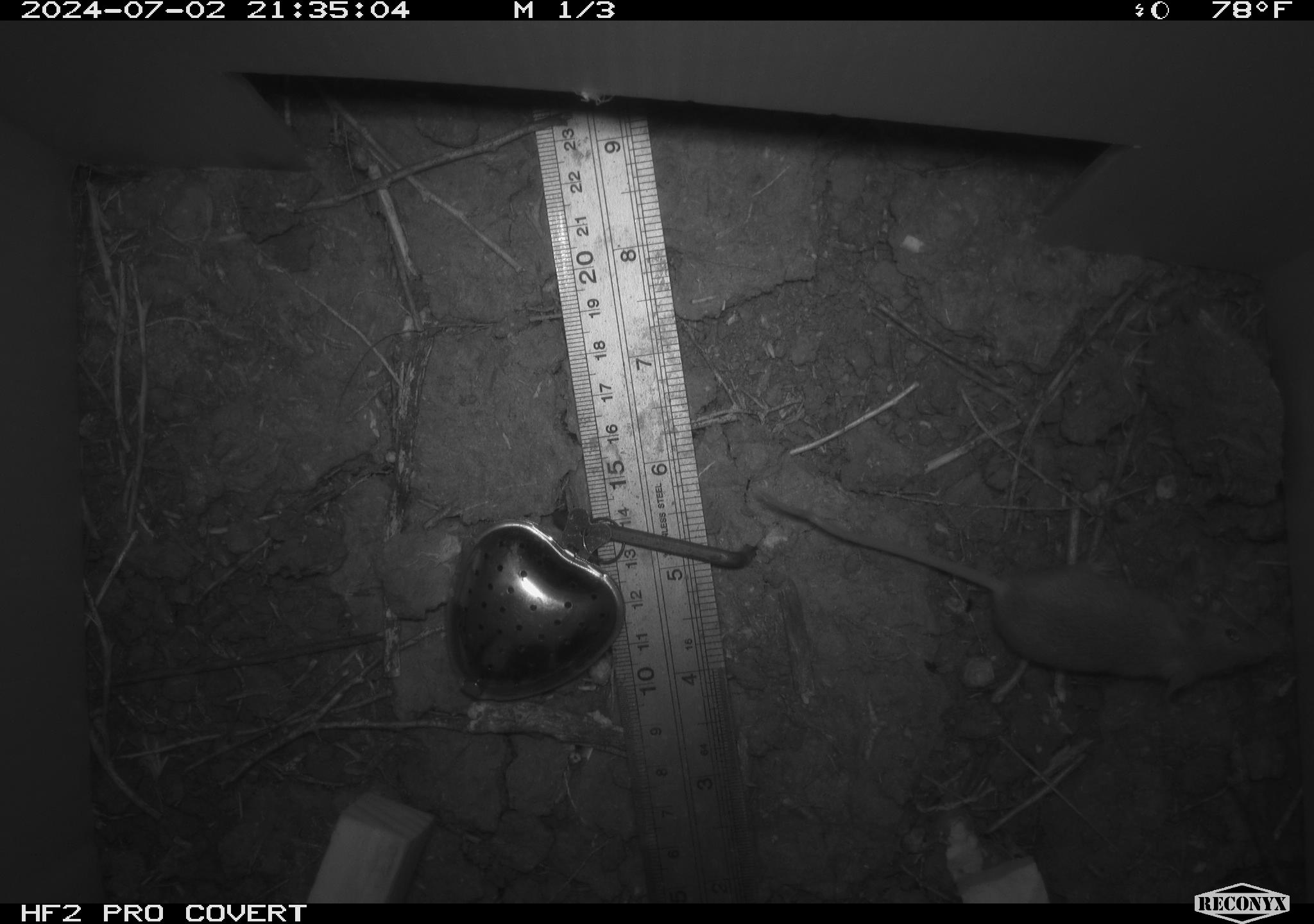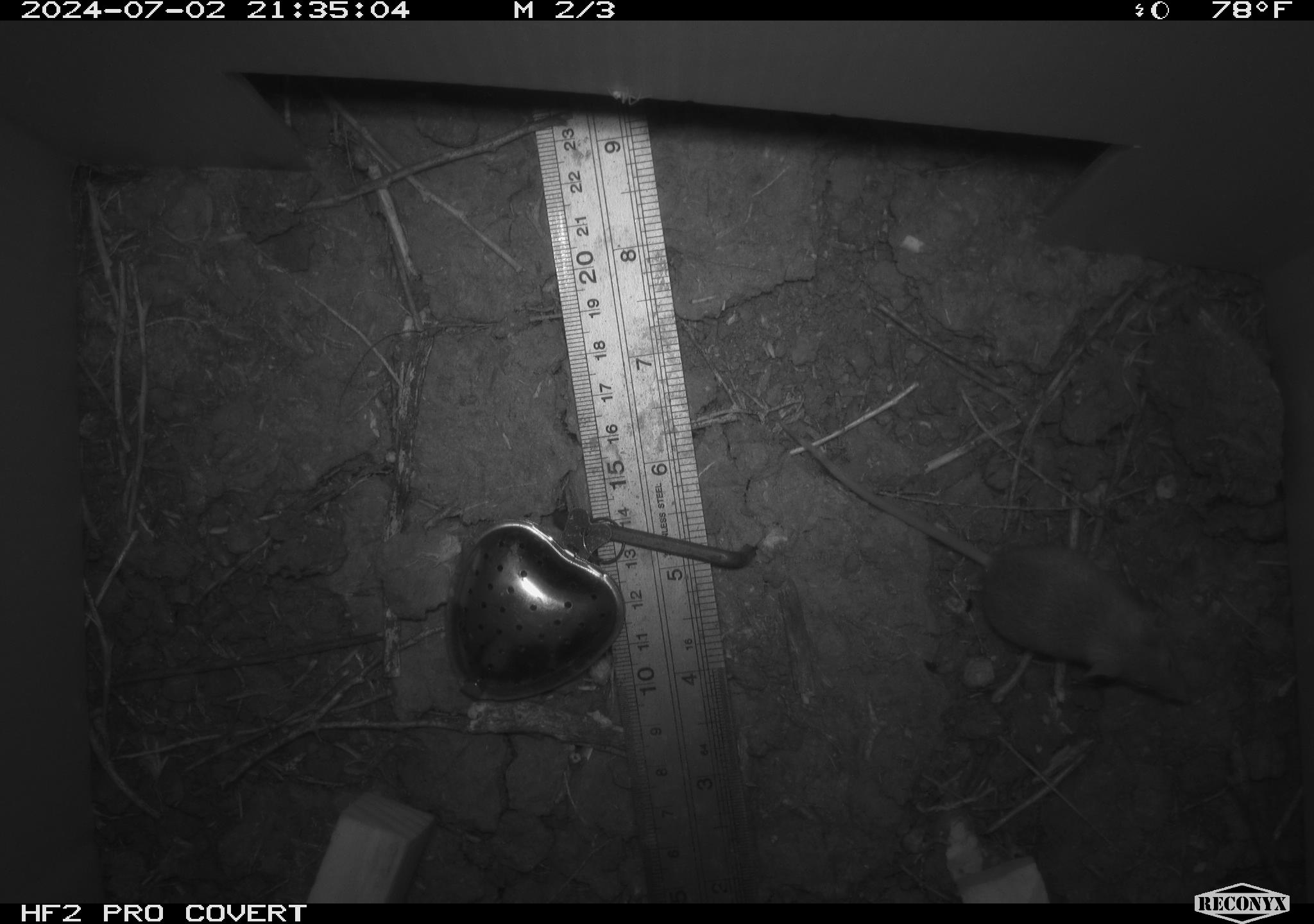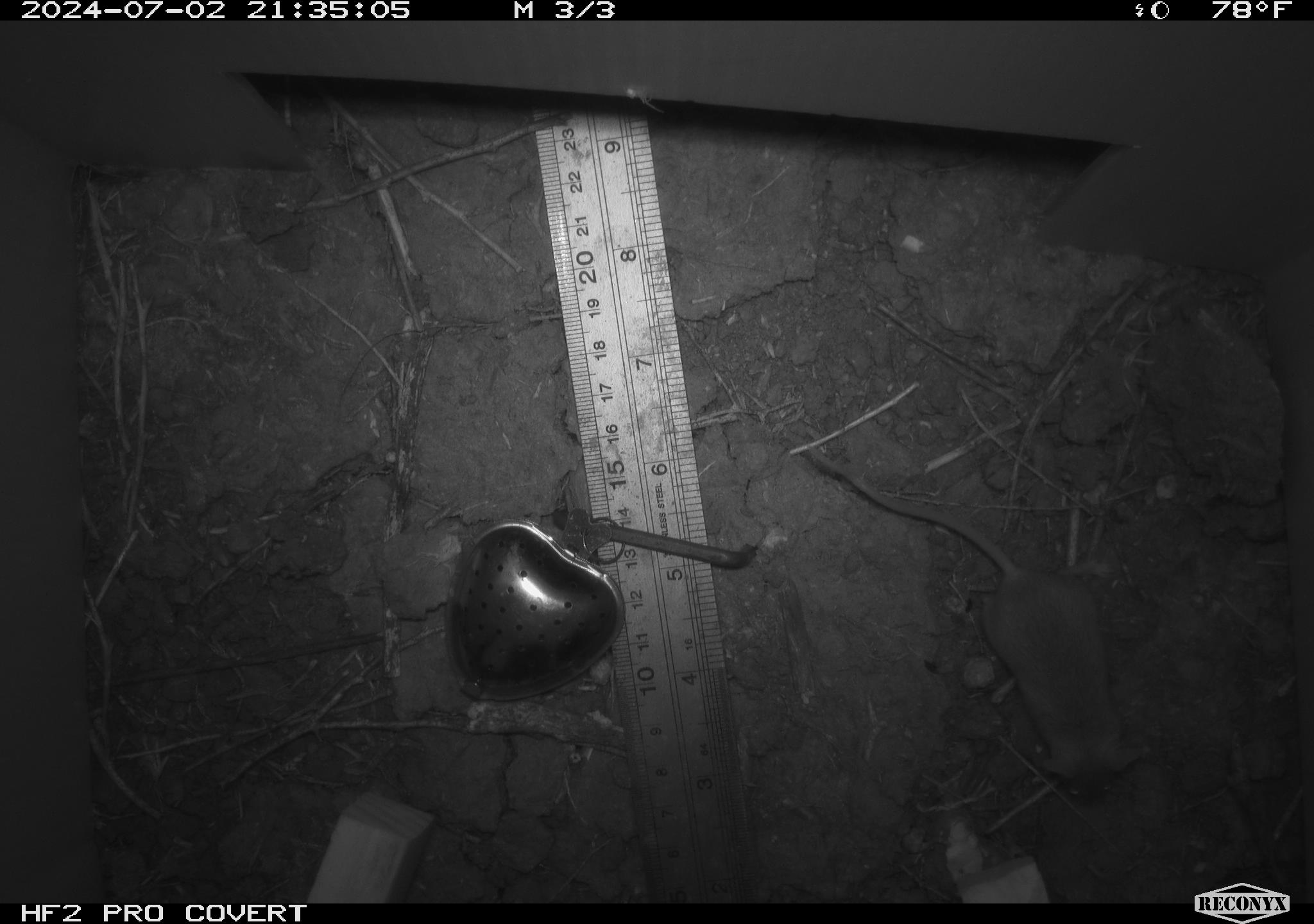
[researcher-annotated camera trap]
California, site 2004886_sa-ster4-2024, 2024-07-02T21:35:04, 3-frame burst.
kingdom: Animalia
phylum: Chordata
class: Mammalia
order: Rodentia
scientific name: Rodentia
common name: mouse species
Mouse species (Rodentia).